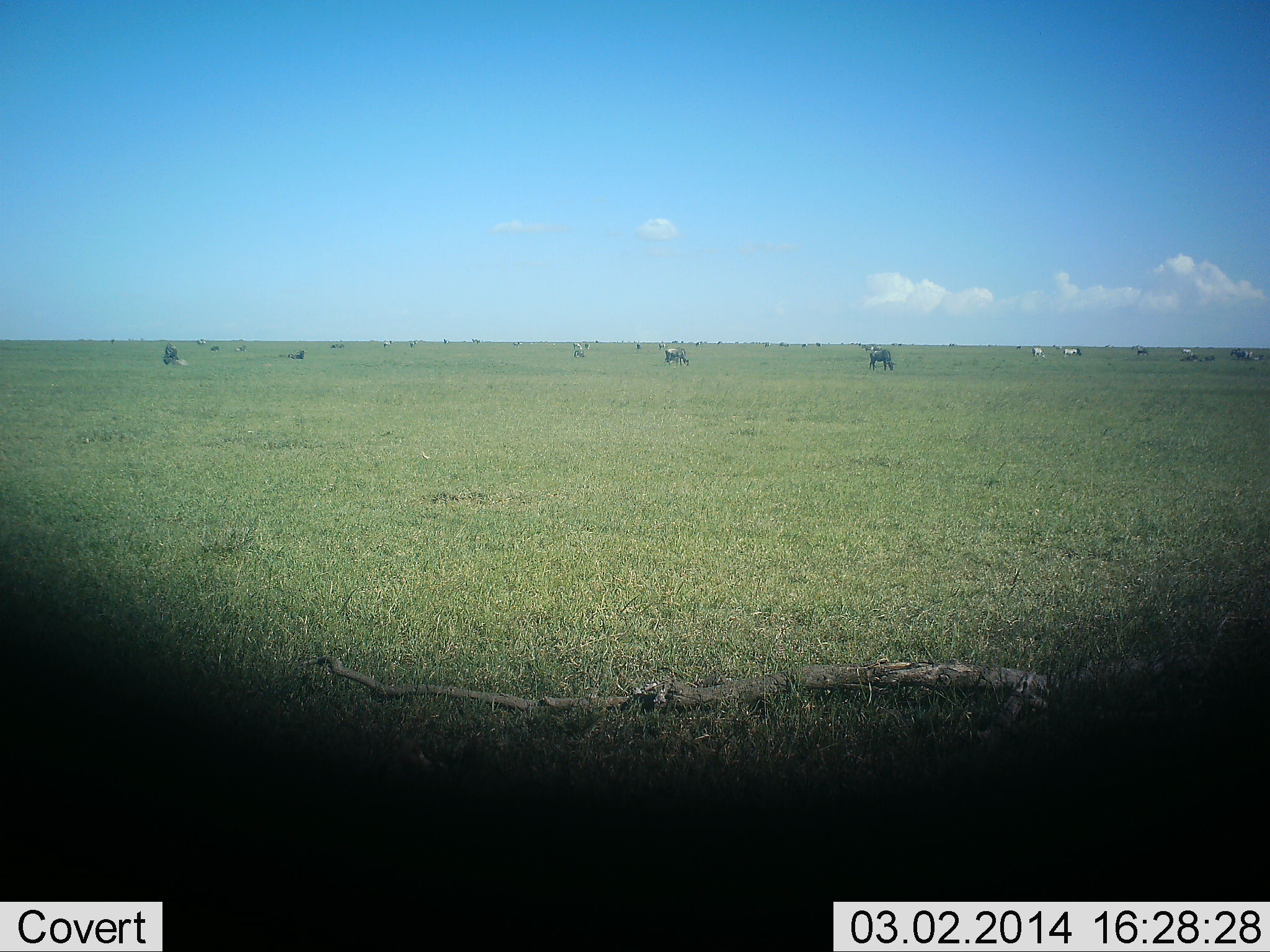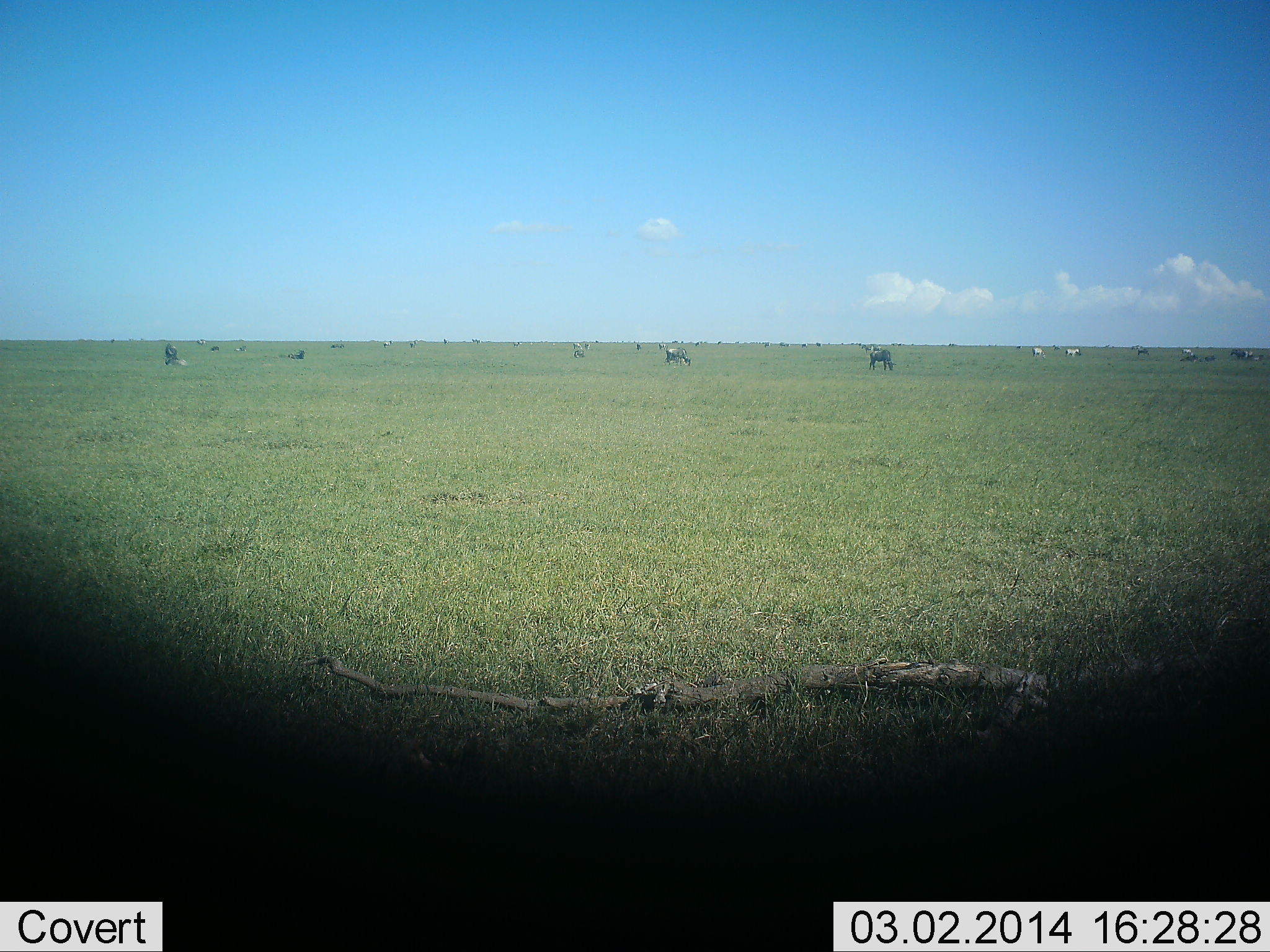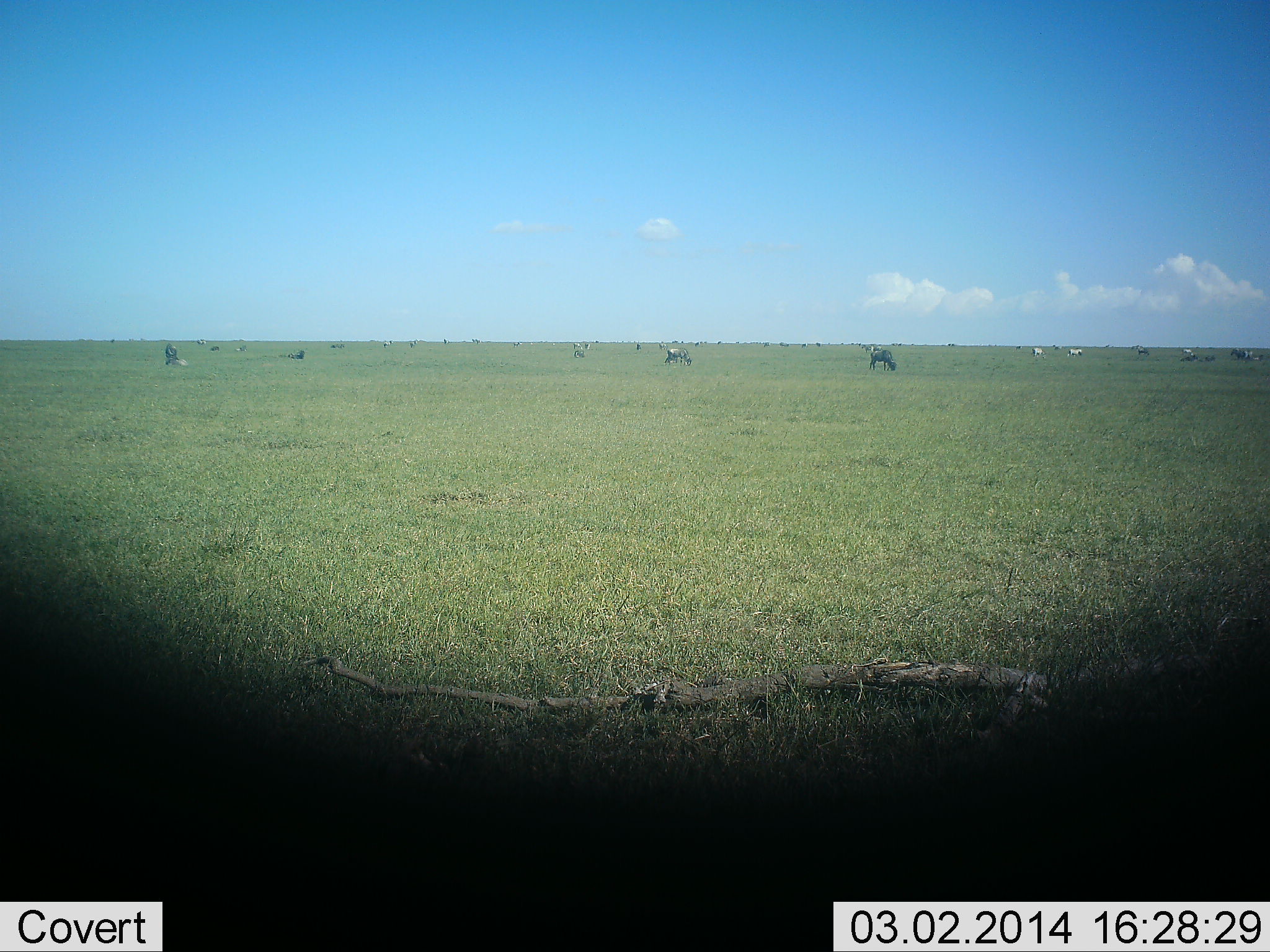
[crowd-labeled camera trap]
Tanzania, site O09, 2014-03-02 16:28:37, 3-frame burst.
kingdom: Animalia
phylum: Chordata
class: Mammalia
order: Artiodactyla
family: Bovidae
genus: Connochaetes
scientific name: Connochaetes taurinus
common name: blue wildebeest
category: wildebeest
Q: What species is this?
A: Wildebeest (blue wildebeest) (Connochaetes taurinus).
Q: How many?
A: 11-50.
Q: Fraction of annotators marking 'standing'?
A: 44%.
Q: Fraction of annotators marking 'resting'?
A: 12%.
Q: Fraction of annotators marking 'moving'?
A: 12%.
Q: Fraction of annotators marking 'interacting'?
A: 0%.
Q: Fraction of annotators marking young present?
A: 0%.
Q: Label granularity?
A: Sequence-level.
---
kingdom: Animalia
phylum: Chordata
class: Mammalia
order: Perissodactyla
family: Equidae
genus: Equus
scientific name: Equus quagga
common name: plains zebra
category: zebra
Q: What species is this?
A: Zebra (plains zebra) (Equus quagga).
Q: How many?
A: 3.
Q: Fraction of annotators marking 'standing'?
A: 64%.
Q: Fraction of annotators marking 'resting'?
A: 0%.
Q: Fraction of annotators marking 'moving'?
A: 55%.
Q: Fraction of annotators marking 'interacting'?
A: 0%.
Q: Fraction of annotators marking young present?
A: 0%.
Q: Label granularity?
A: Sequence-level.